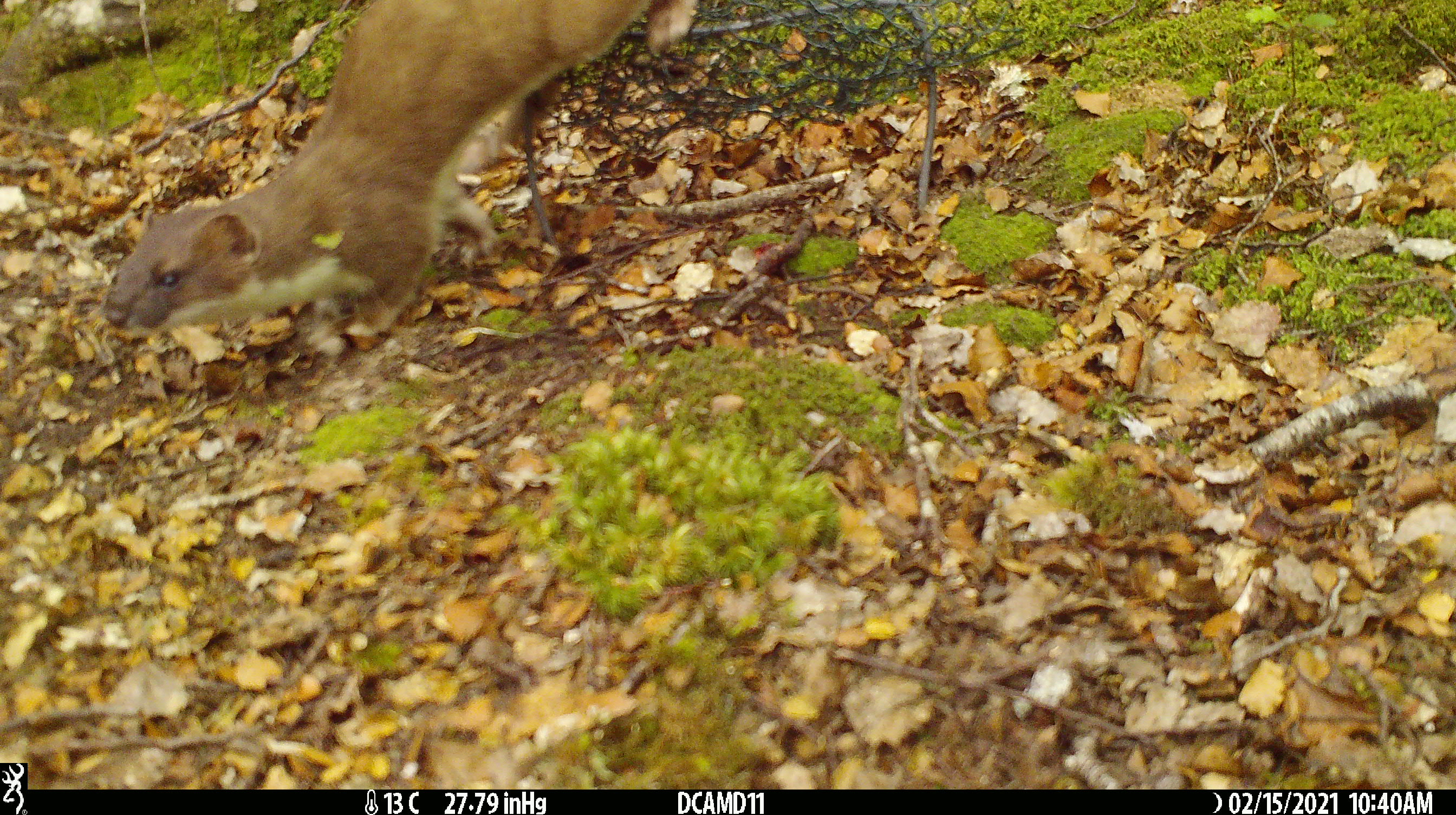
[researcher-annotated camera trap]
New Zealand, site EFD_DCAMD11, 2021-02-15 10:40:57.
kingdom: Animalia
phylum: Chordata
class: Mammalia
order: Carnivora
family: Mustelidae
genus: Mustela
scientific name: Mustela erminea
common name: stoat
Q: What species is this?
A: Stoat (Mustela erminea).